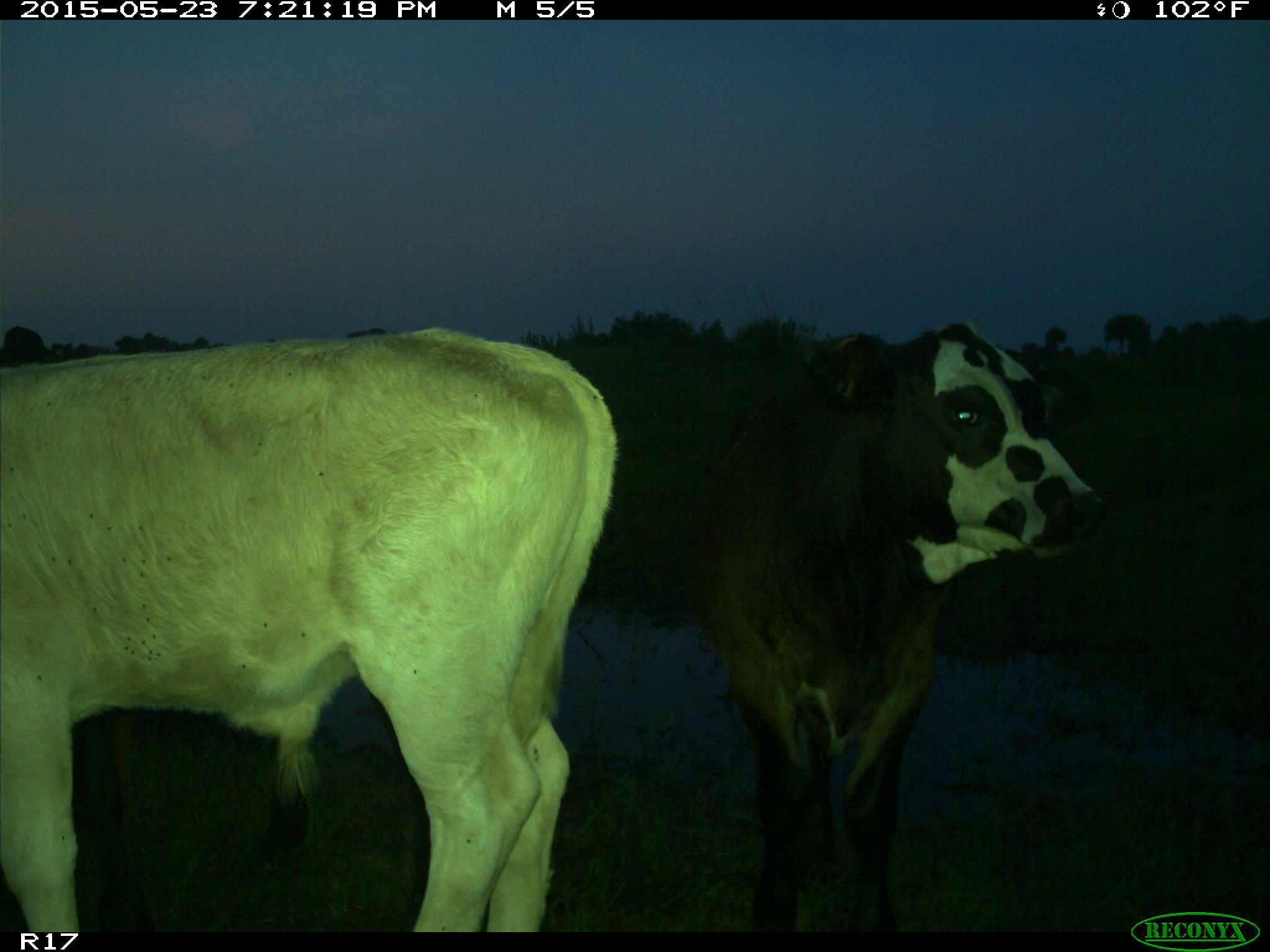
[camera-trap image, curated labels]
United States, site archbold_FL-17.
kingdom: Animalia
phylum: Chordata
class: Mammalia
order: Artiodactyla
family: Bovidae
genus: Bos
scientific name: Bos taurus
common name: domestic cow